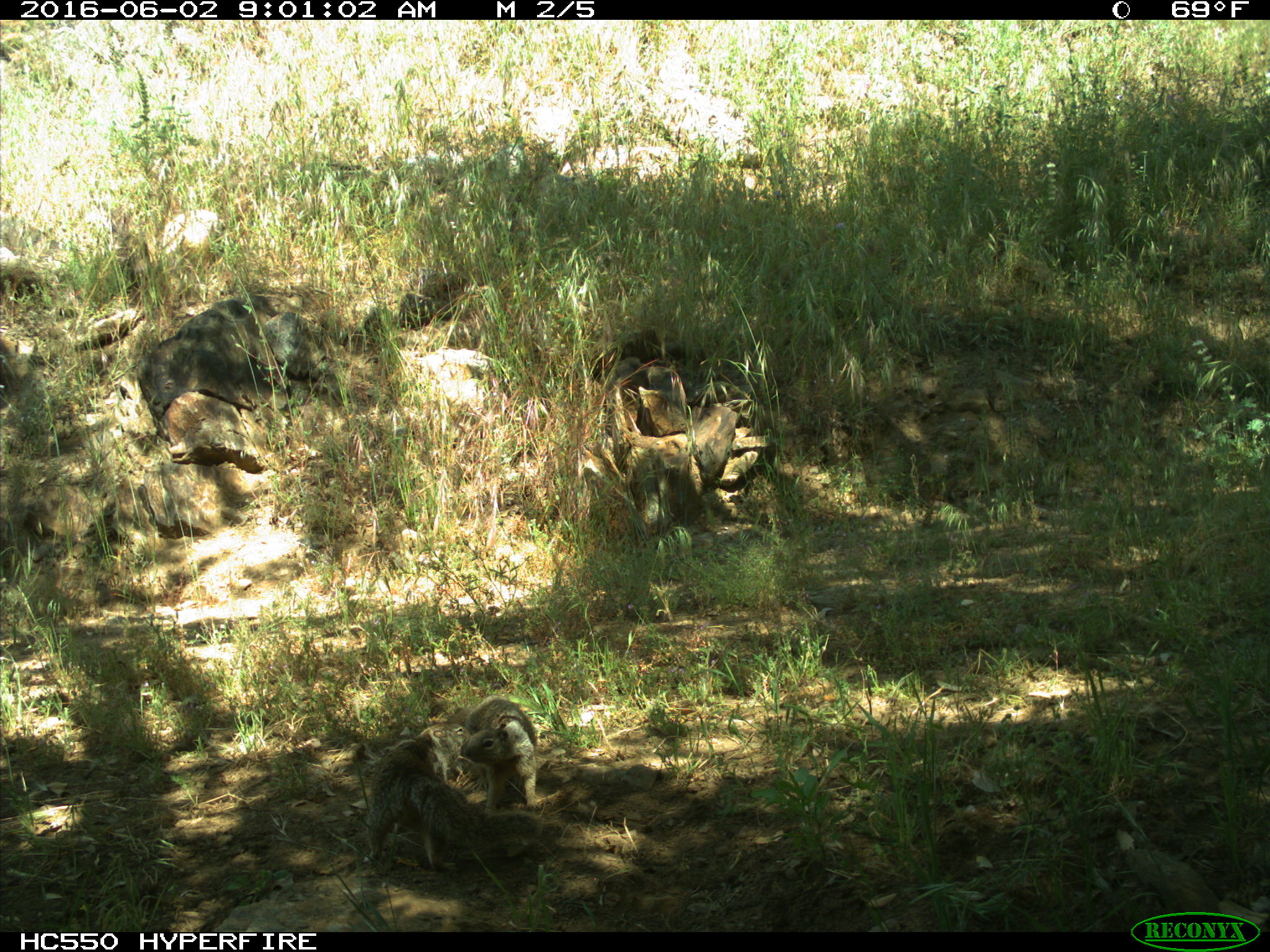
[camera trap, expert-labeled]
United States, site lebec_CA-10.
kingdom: Animalia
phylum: Chordata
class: Mammalia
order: Rodentia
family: Sciuridae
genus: Otospermophilus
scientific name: Otospermophilus beecheyi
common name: california ground squirrel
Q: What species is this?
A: Otospermophilus beecheyi (california ground squirrel).